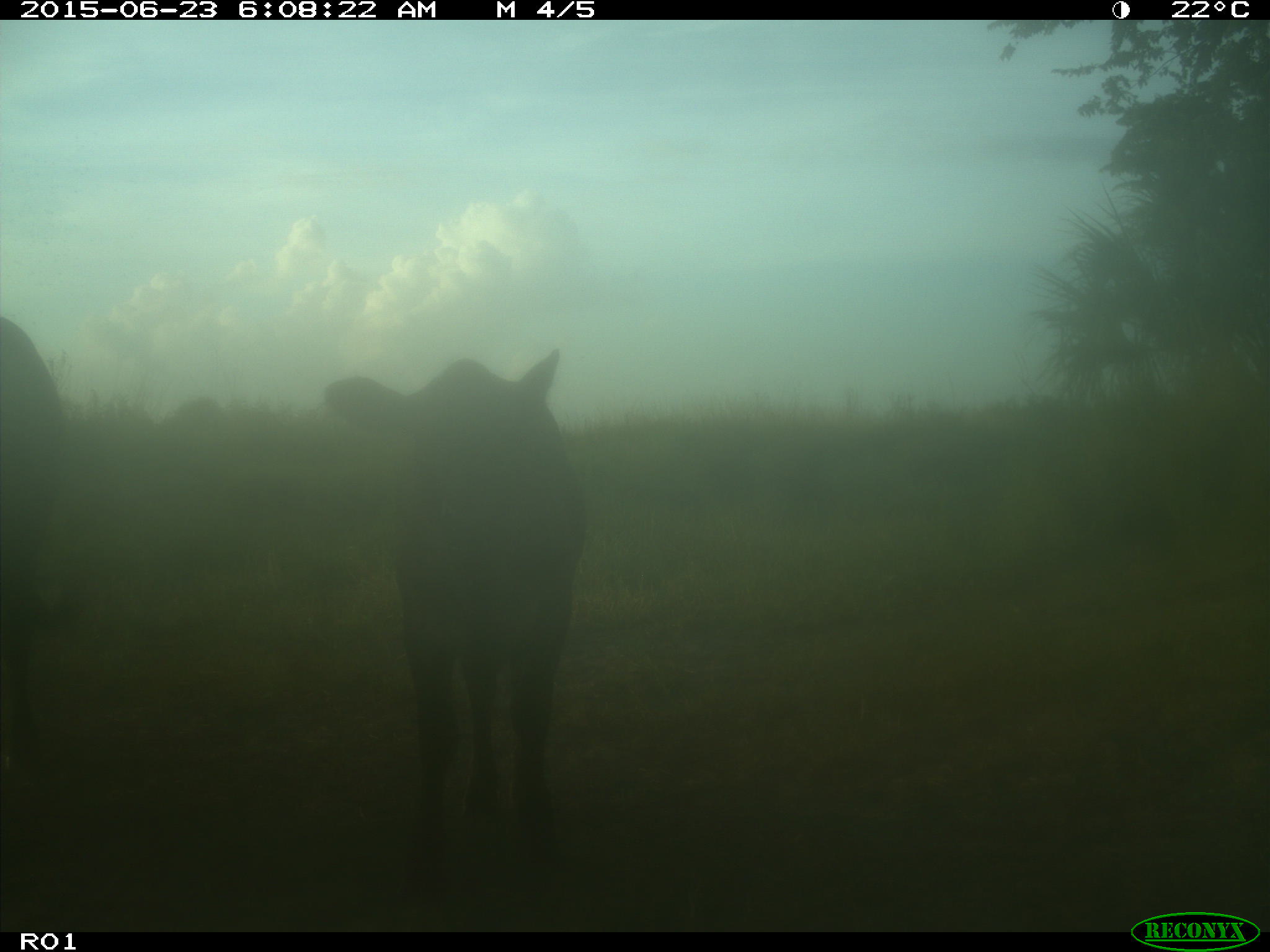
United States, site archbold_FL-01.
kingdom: Animalia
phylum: Chordata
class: Mammalia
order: Artiodactyla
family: Bovidae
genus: Bos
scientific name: Bos taurus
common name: domestic cow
Bos taurus (domestic cow).